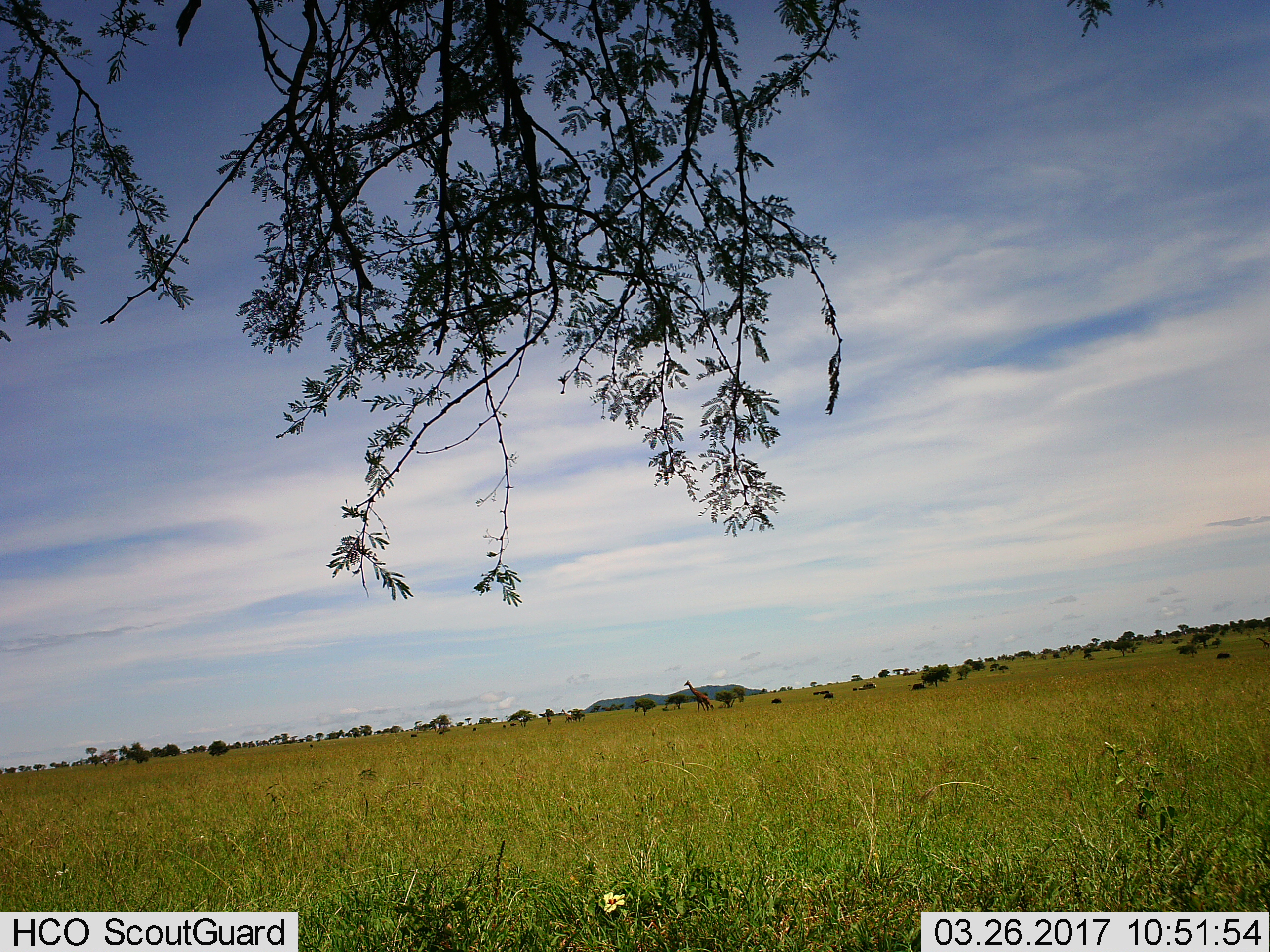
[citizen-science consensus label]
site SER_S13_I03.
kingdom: Animalia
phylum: Chordata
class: Mammalia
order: Artiodactyla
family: Giraffidae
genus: Giraffa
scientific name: Giraffa camelopardalis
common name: giraffe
Giraffe (Giraffa camelopardalis), count 2. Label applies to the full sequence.